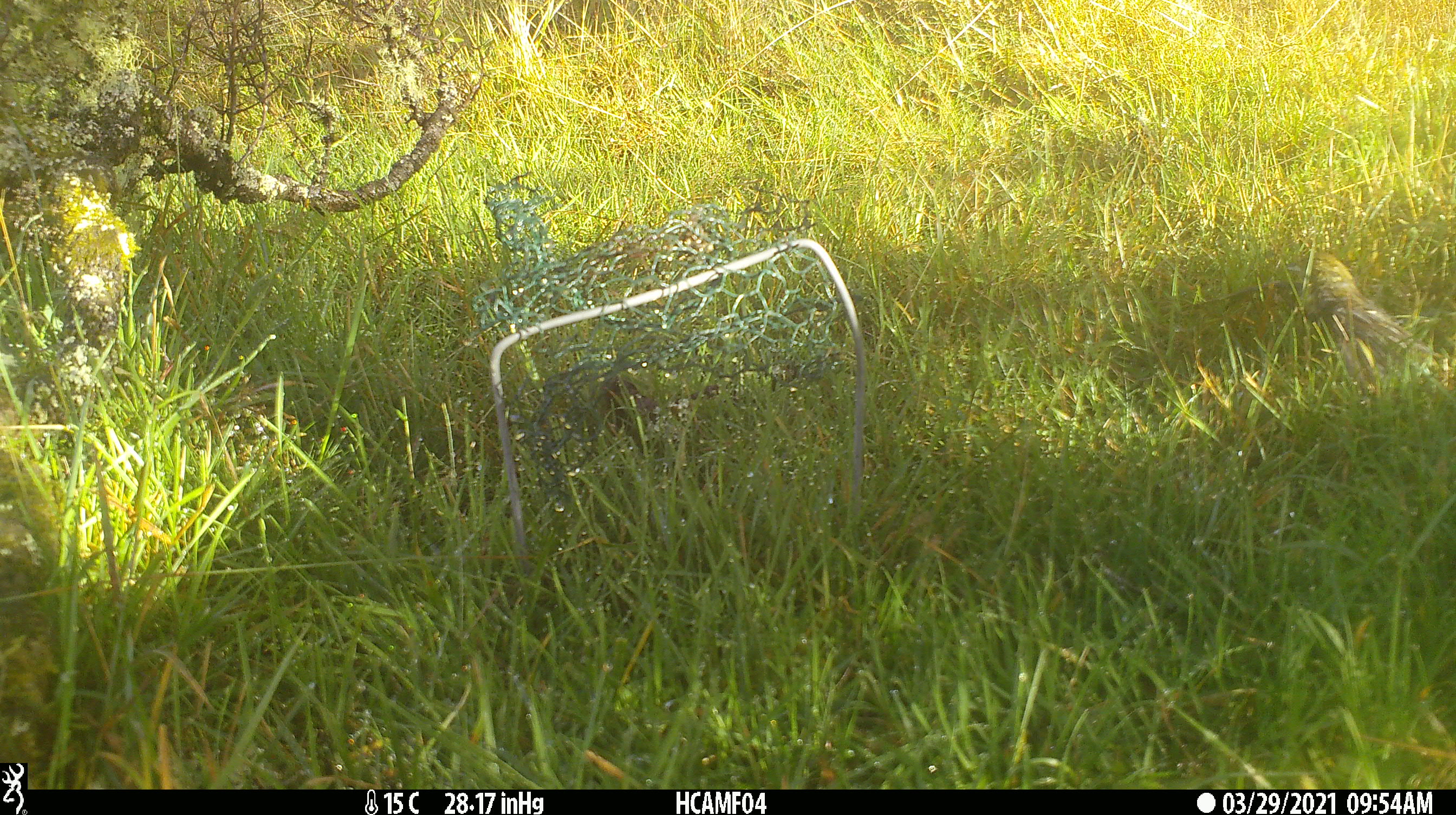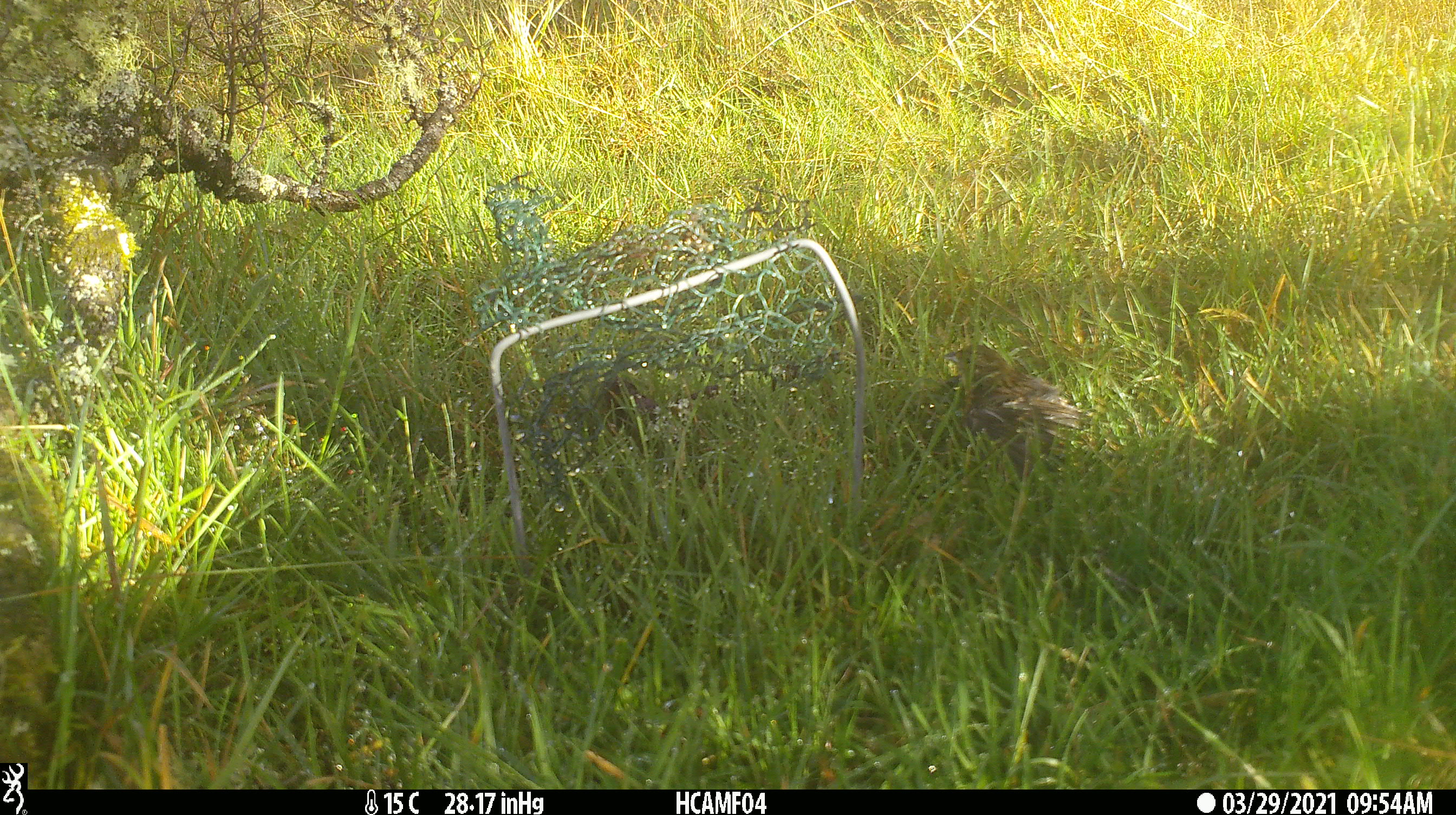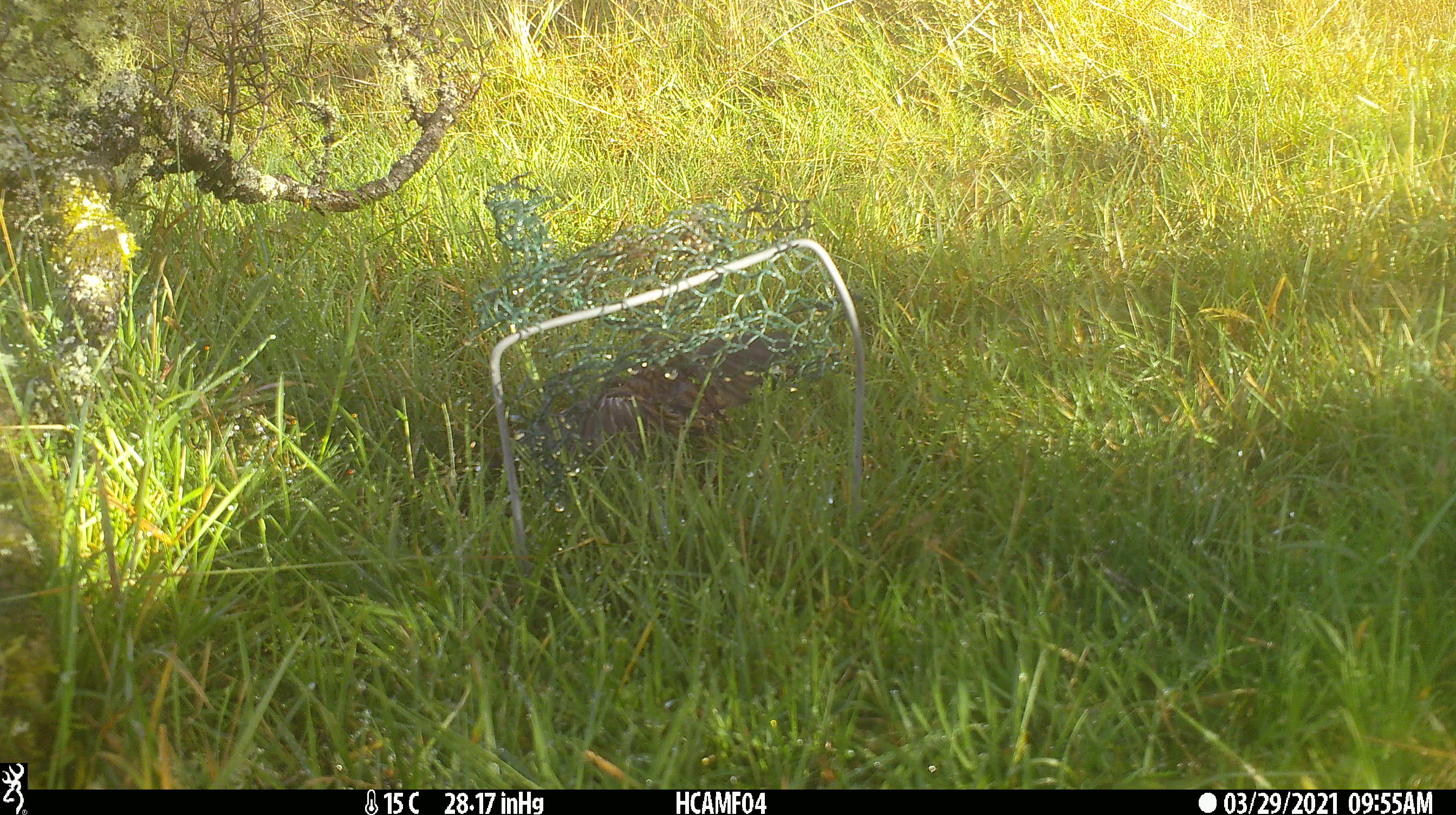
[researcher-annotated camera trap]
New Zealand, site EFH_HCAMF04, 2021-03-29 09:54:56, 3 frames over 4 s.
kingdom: Animalia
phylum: Chordata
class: Aves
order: Passeriformes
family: Emberizidae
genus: Emberiza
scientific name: Emberiza citrinella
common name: yellowhammer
Yellowhammer (Emberiza citrinella).